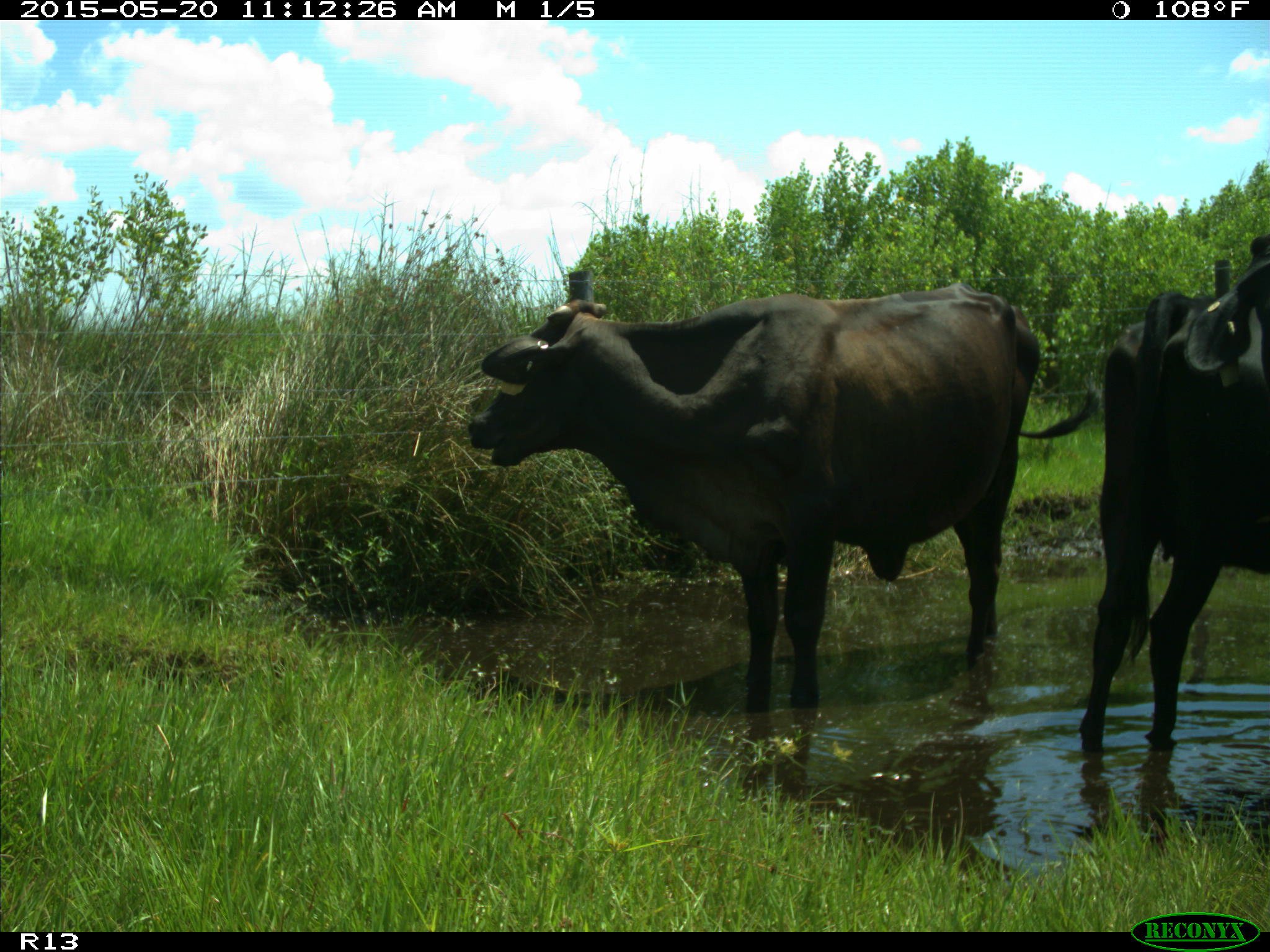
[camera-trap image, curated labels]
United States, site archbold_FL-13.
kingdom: Animalia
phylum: Chordata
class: Mammalia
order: Artiodactyla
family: Bovidae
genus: Bos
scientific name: Bos taurus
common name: domestic cow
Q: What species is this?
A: Bos taurus (domestic cow).